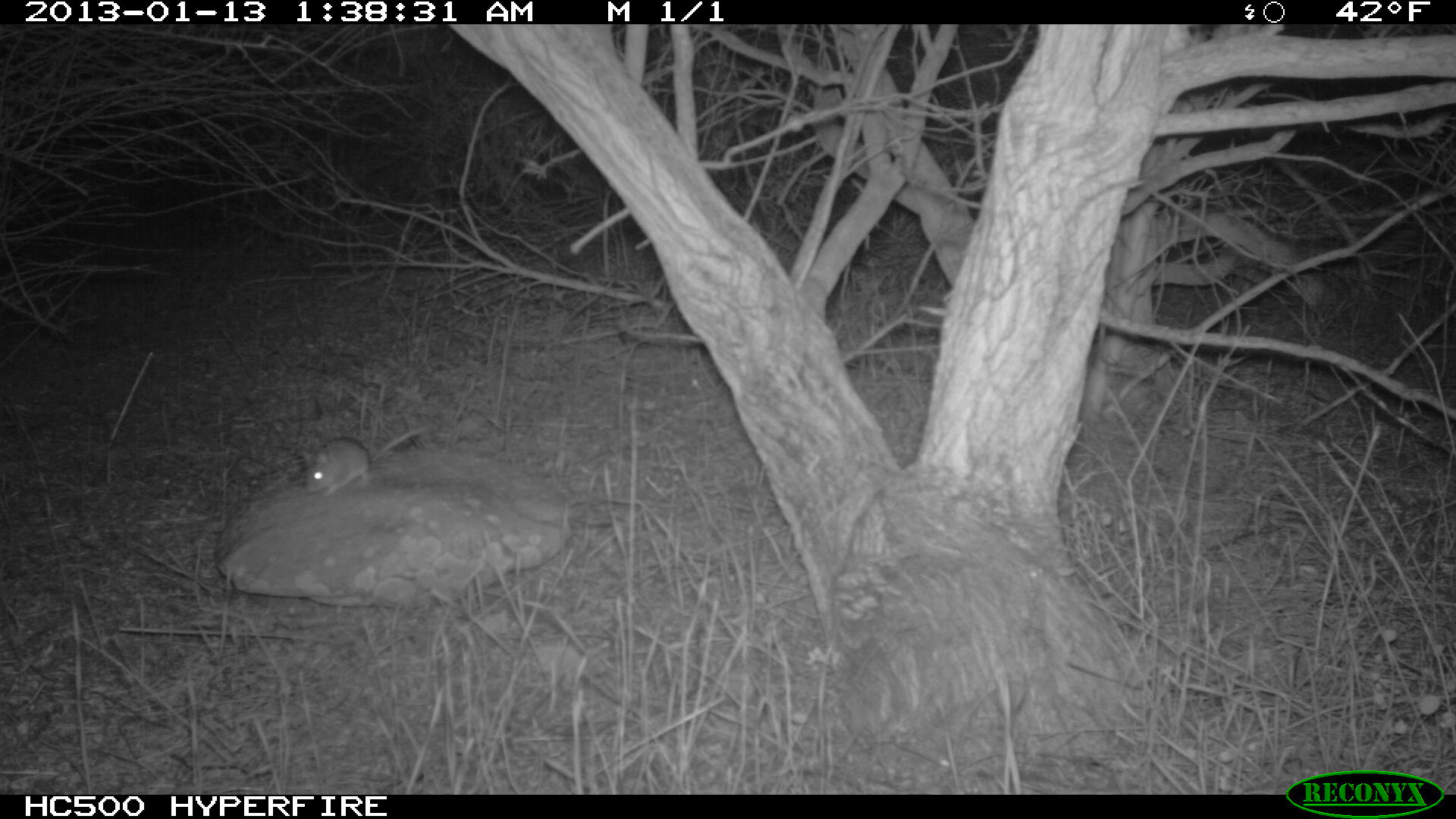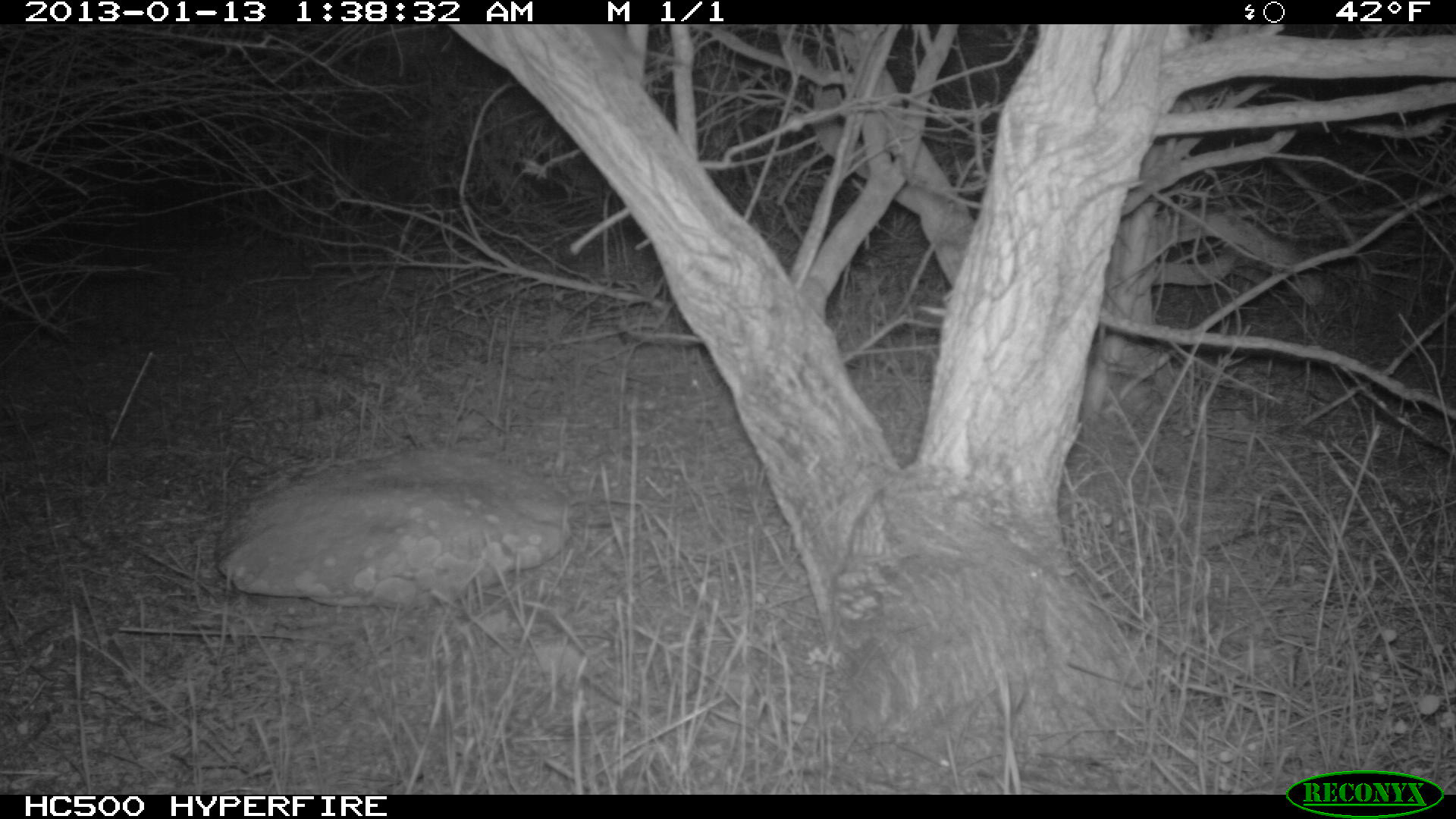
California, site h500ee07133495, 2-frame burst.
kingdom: Animalia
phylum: Chordata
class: Mammalia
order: Rodentia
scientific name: Rodentia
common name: rodent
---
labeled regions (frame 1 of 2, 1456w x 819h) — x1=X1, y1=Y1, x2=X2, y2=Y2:
rodent: x1=300, y1=425, x2=425, y2=499